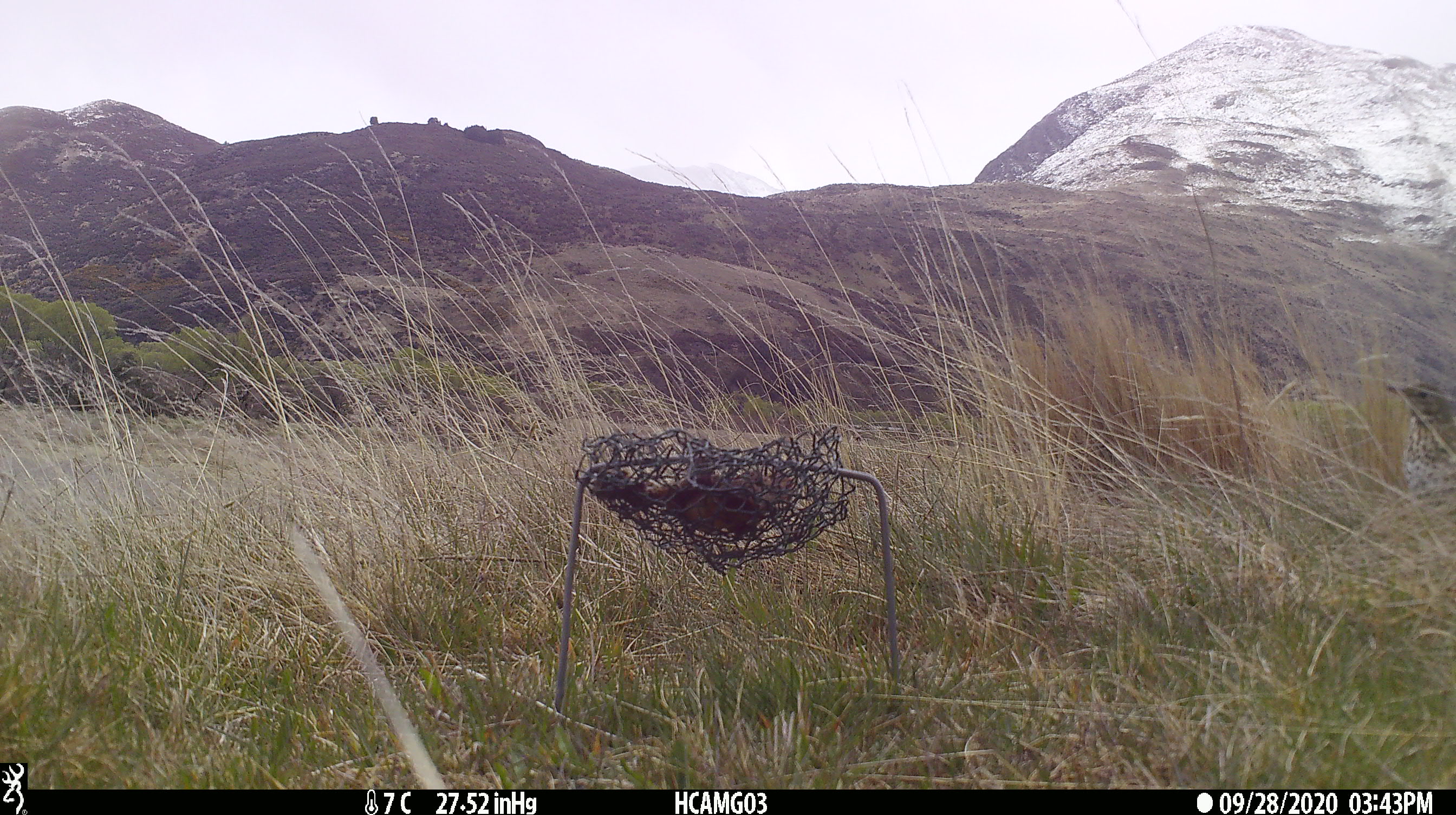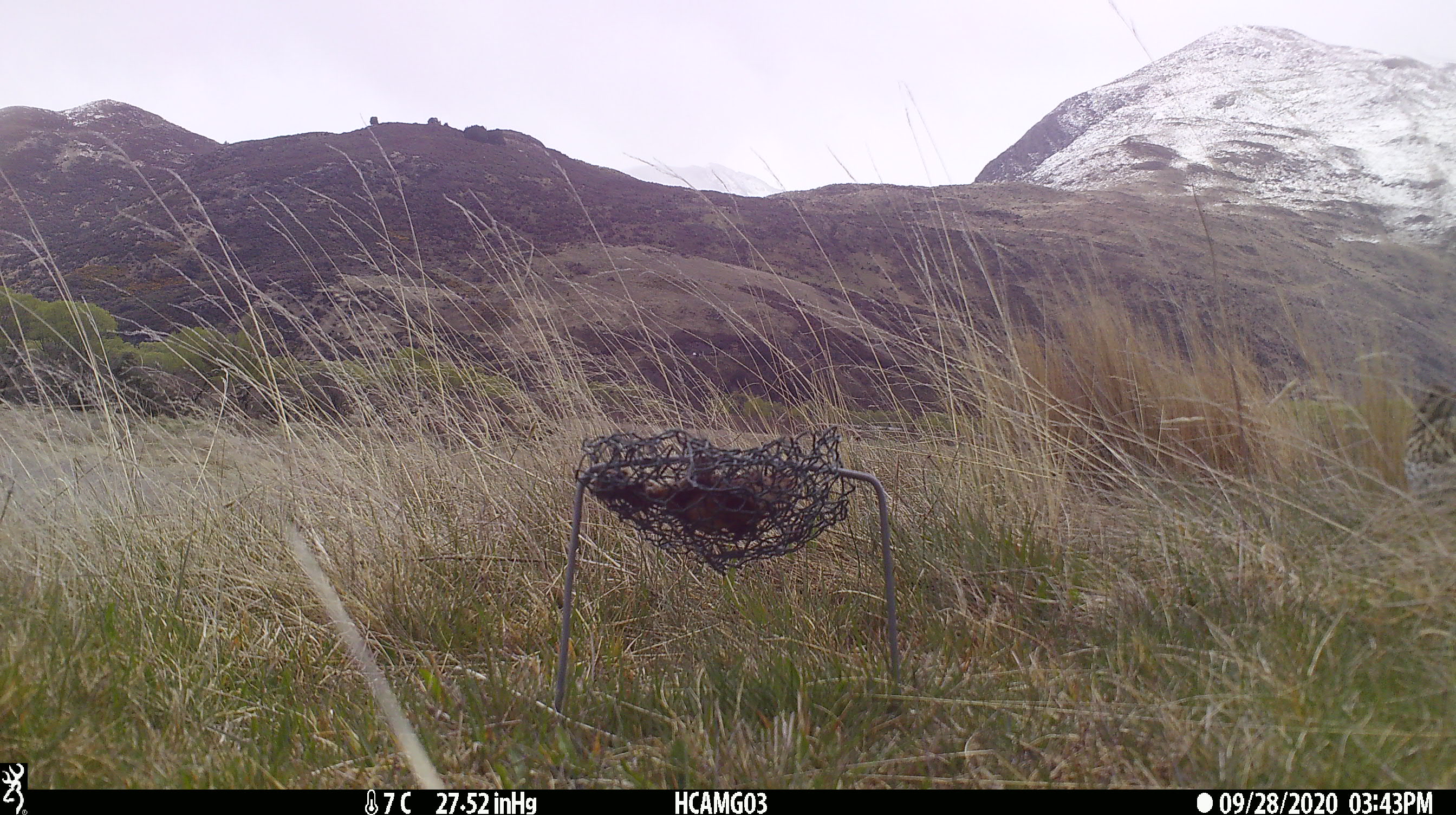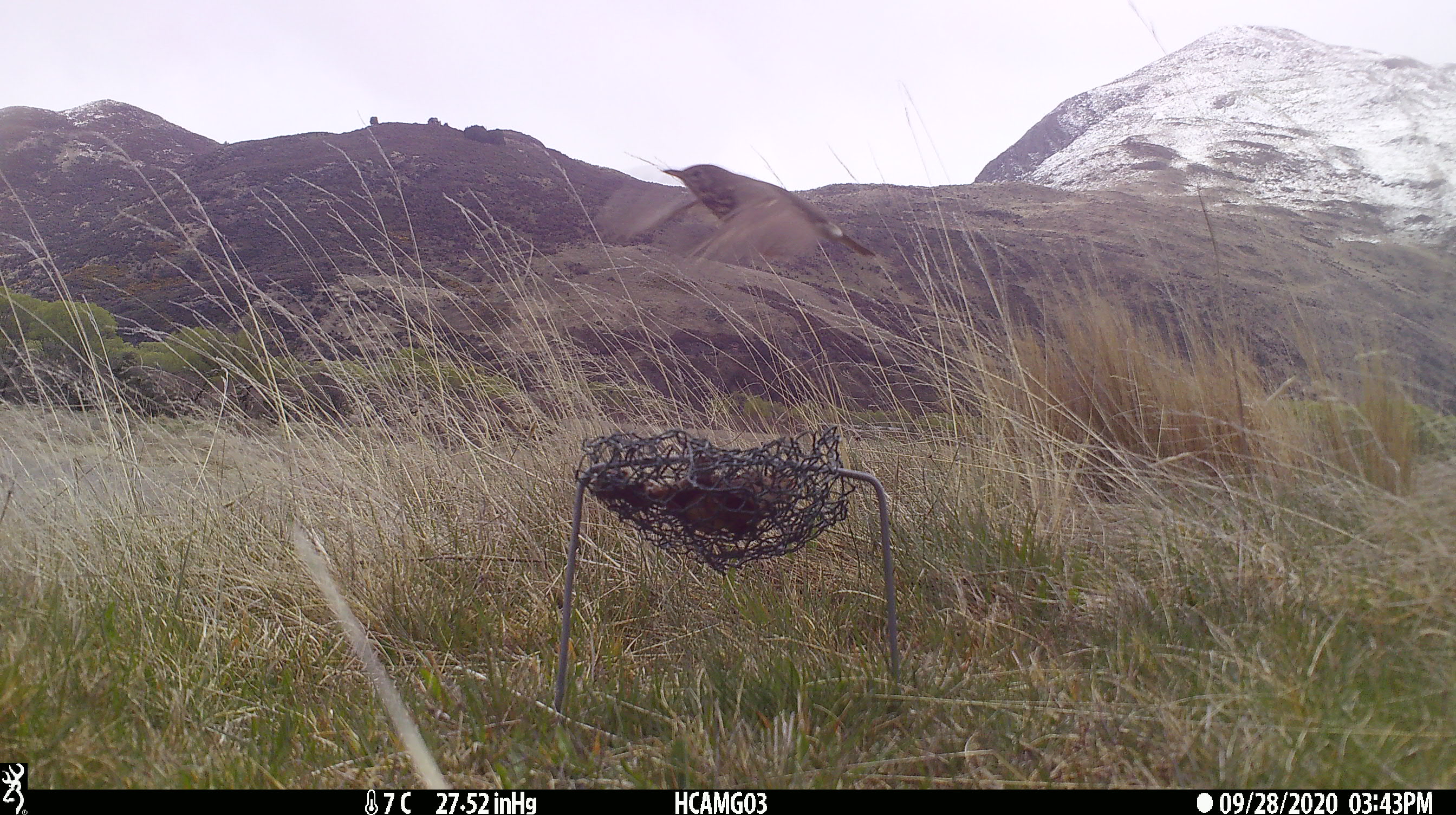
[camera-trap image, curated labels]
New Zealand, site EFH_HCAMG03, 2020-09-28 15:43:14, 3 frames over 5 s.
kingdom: Animalia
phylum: Chordata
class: Aves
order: Passeriformes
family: Turdidae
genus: Turdus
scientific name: Turdus philomelos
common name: song thrush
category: thrush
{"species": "thrush (song thrush) (Turdus philomelos)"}